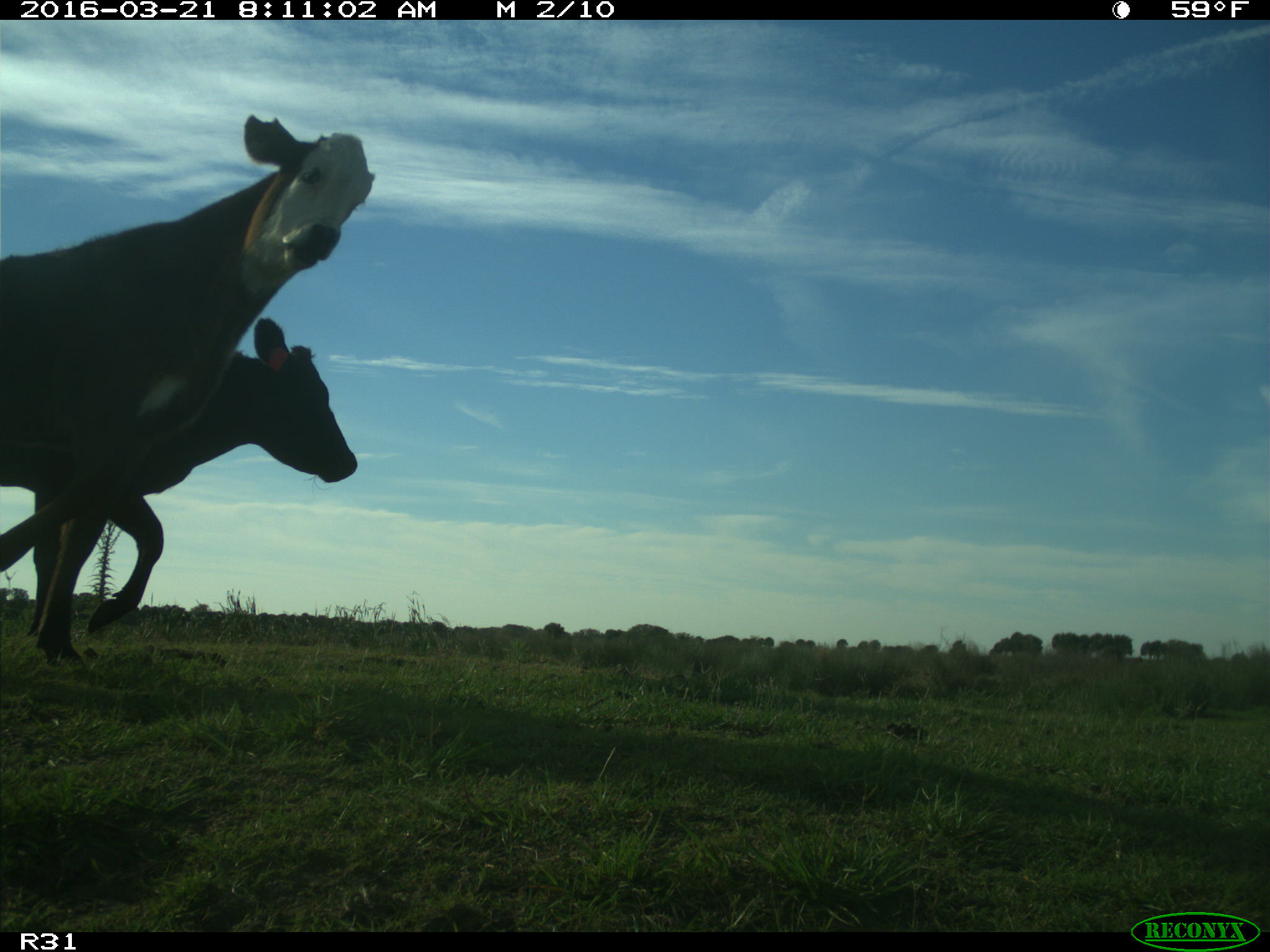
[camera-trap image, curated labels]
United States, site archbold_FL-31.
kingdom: Animalia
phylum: Chordata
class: Mammalia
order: Artiodactyla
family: Bovidae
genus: Bos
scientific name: Bos taurus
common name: domestic cow